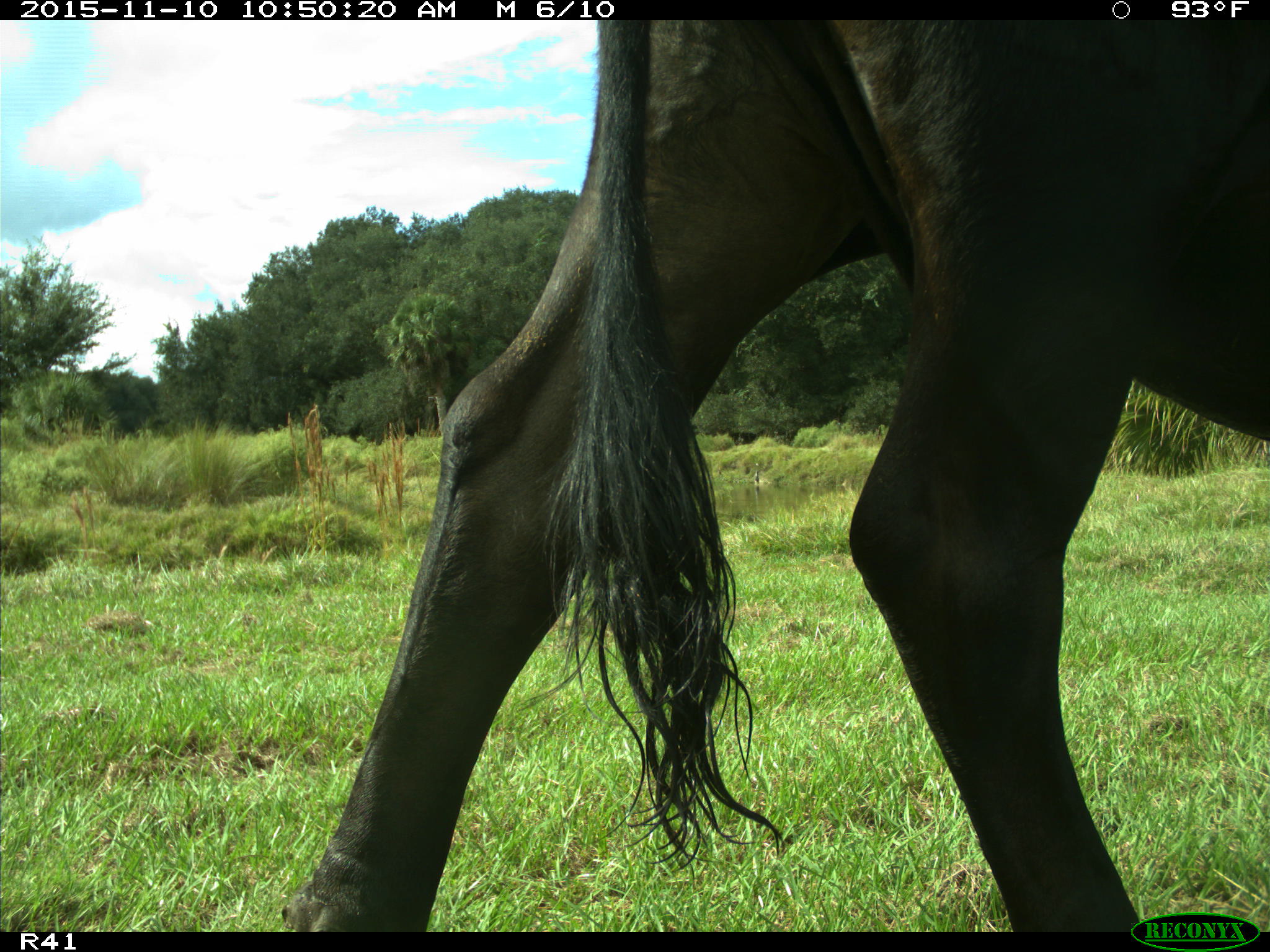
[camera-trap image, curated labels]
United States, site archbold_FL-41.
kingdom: Animalia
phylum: Chordata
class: Mammalia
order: Artiodactyla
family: Bovidae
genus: Bos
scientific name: Bos taurus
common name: domestic cow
Bos taurus (domestic cow).